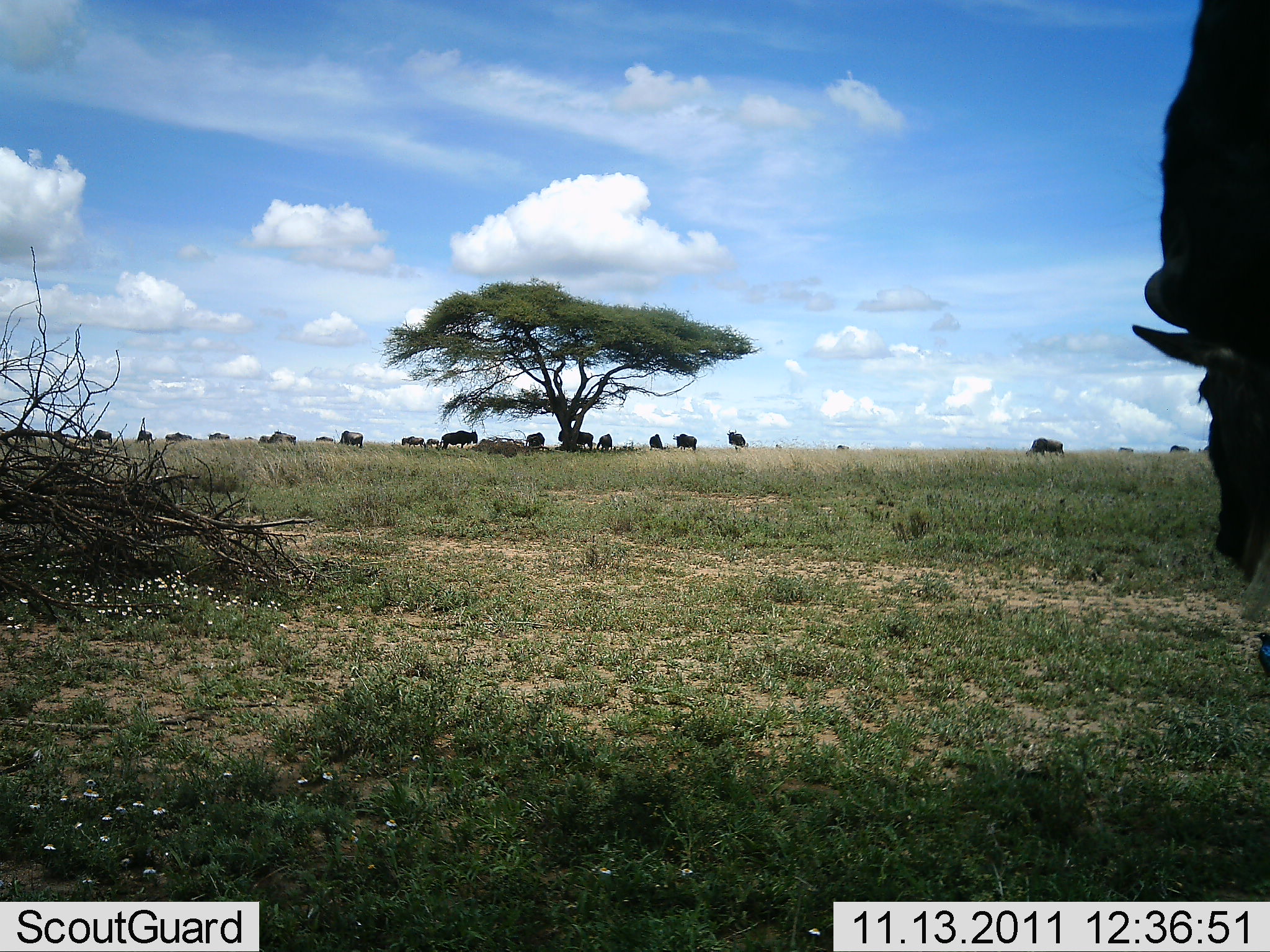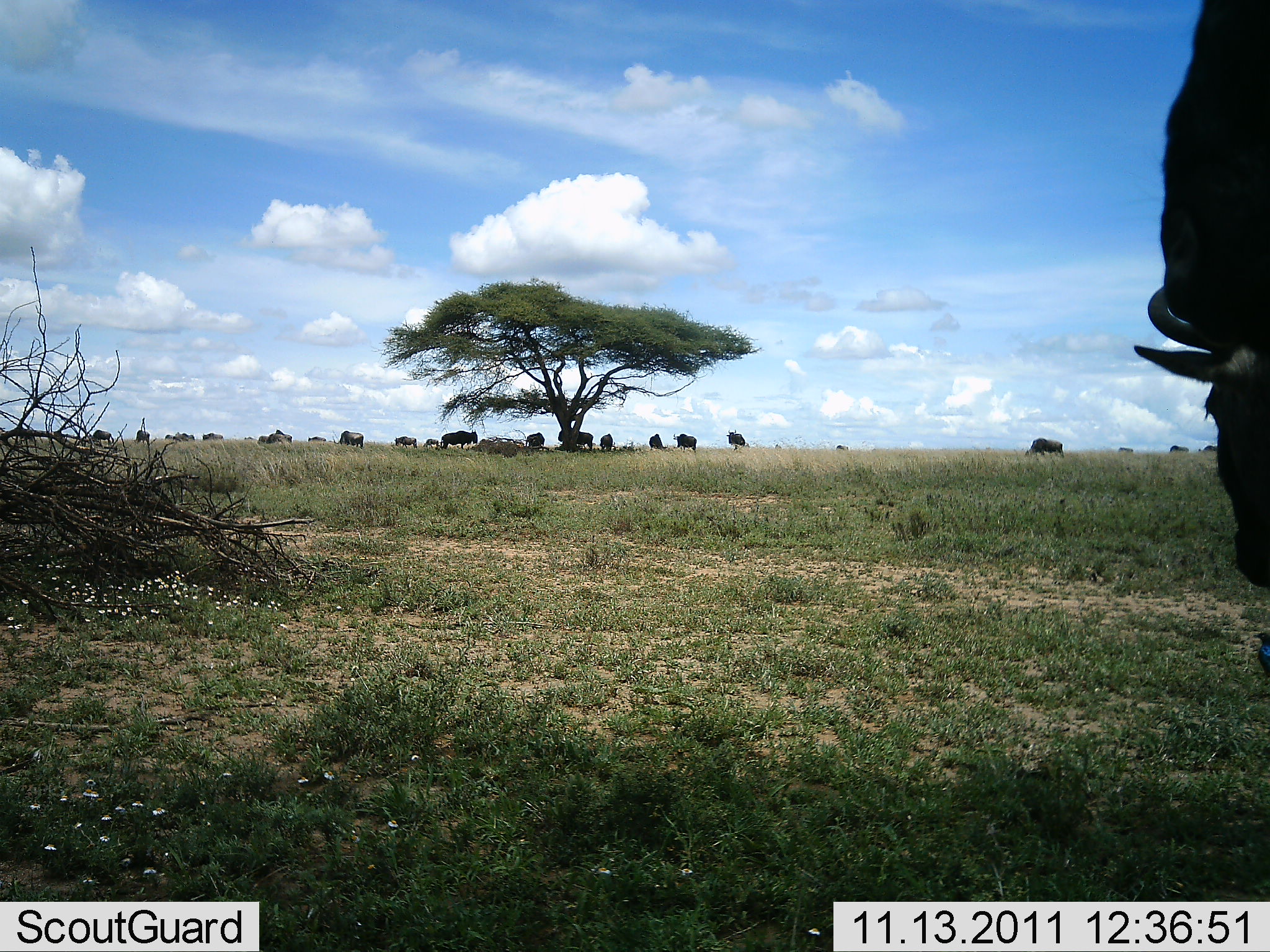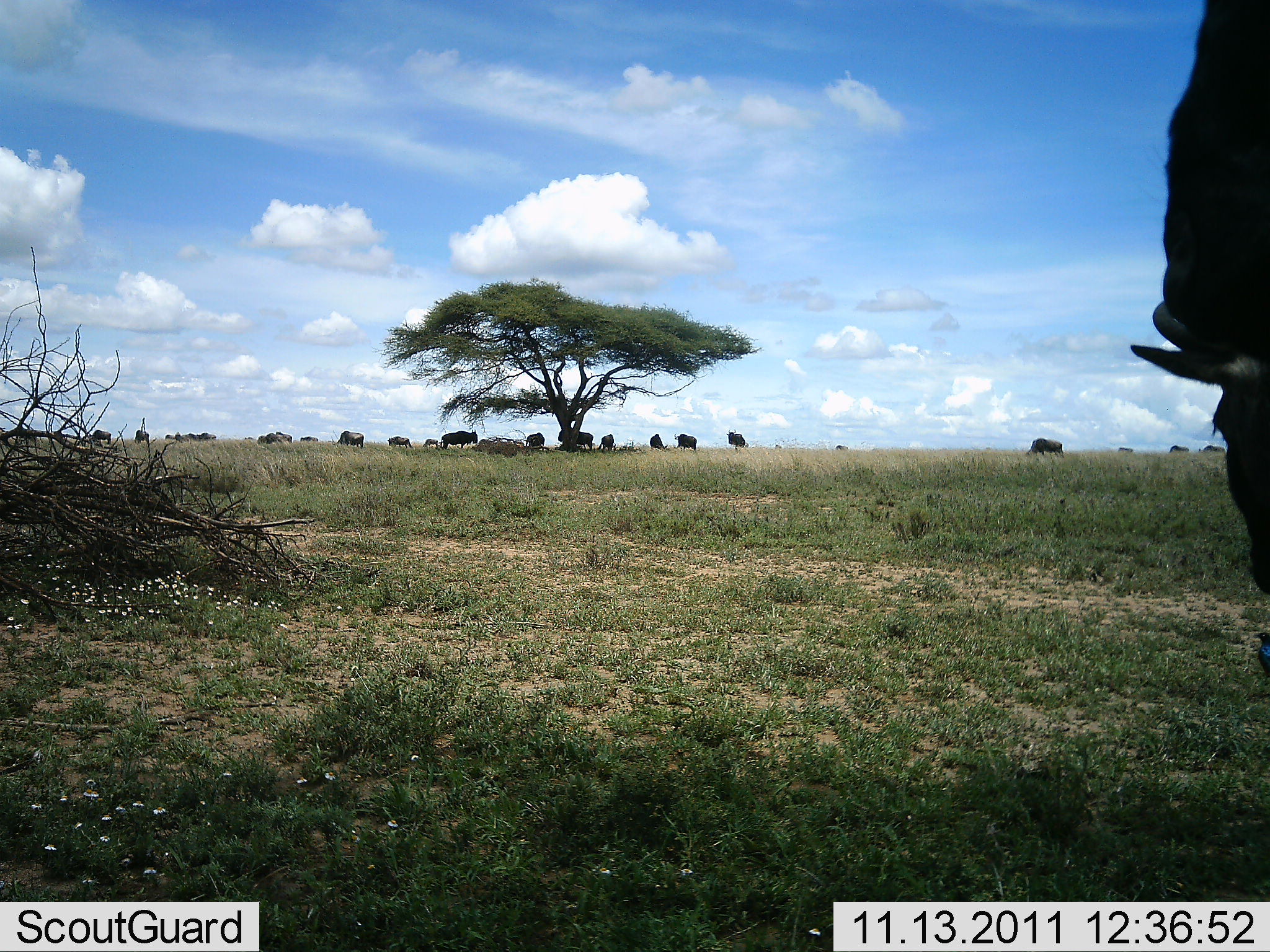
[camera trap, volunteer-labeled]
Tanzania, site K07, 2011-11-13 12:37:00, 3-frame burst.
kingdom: Animalia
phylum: Chordata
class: Mammalia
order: Artiodactyla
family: Bovidae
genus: Connochaetes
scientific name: Connochaetes taurinus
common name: blue wildebeest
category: wildebeest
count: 11-50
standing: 64%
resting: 9%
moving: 64%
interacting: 9%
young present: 0%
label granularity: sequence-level